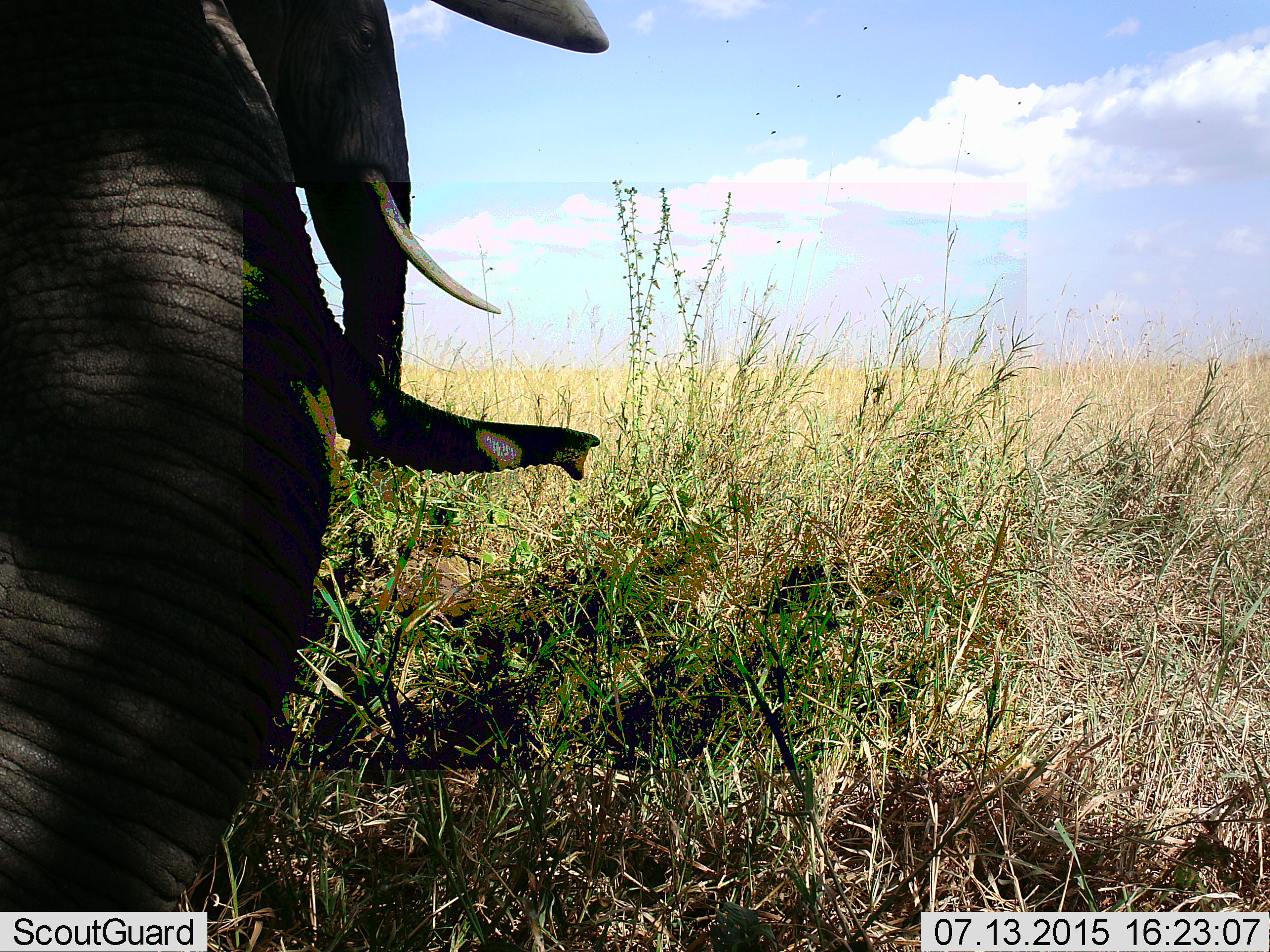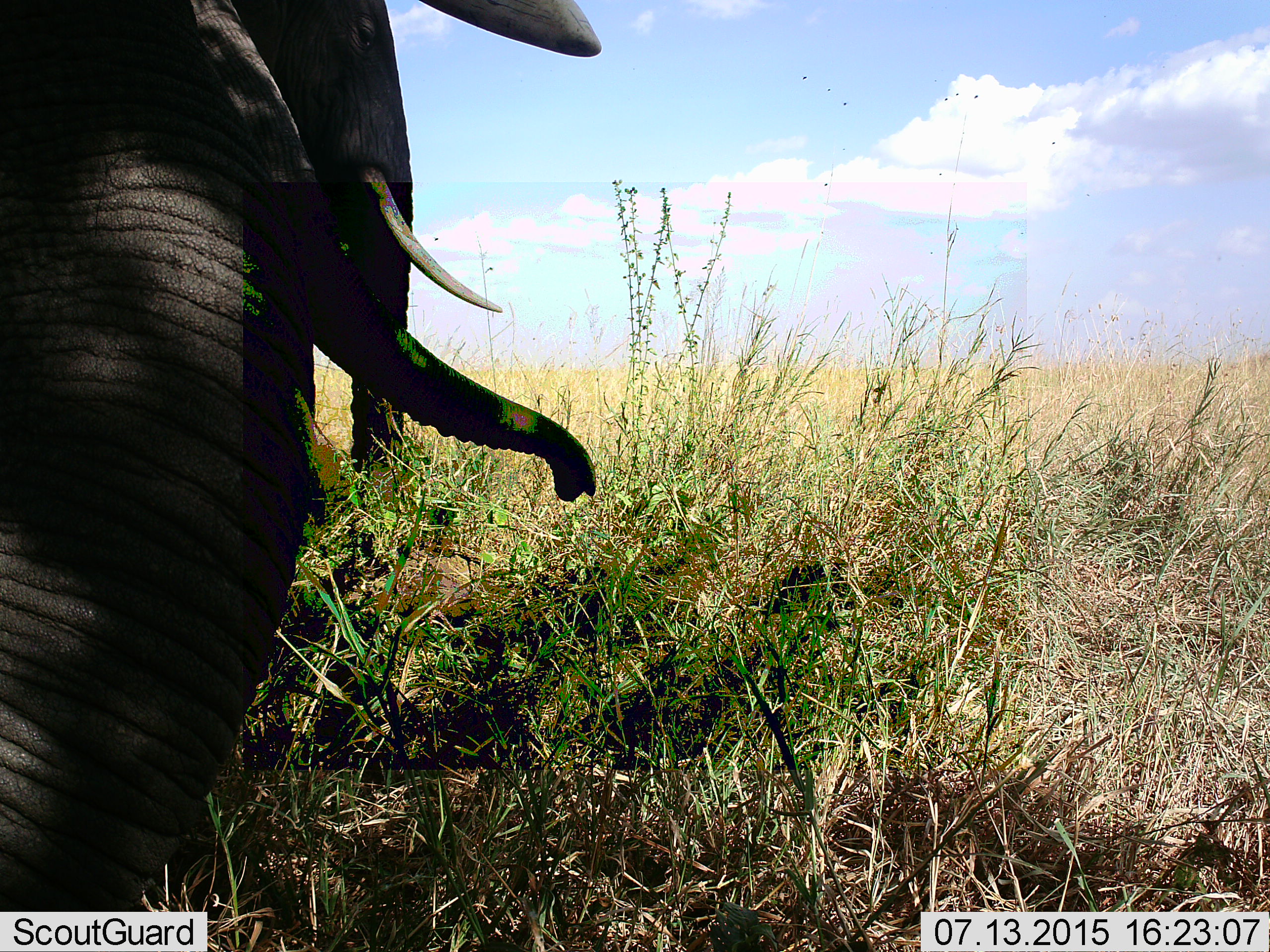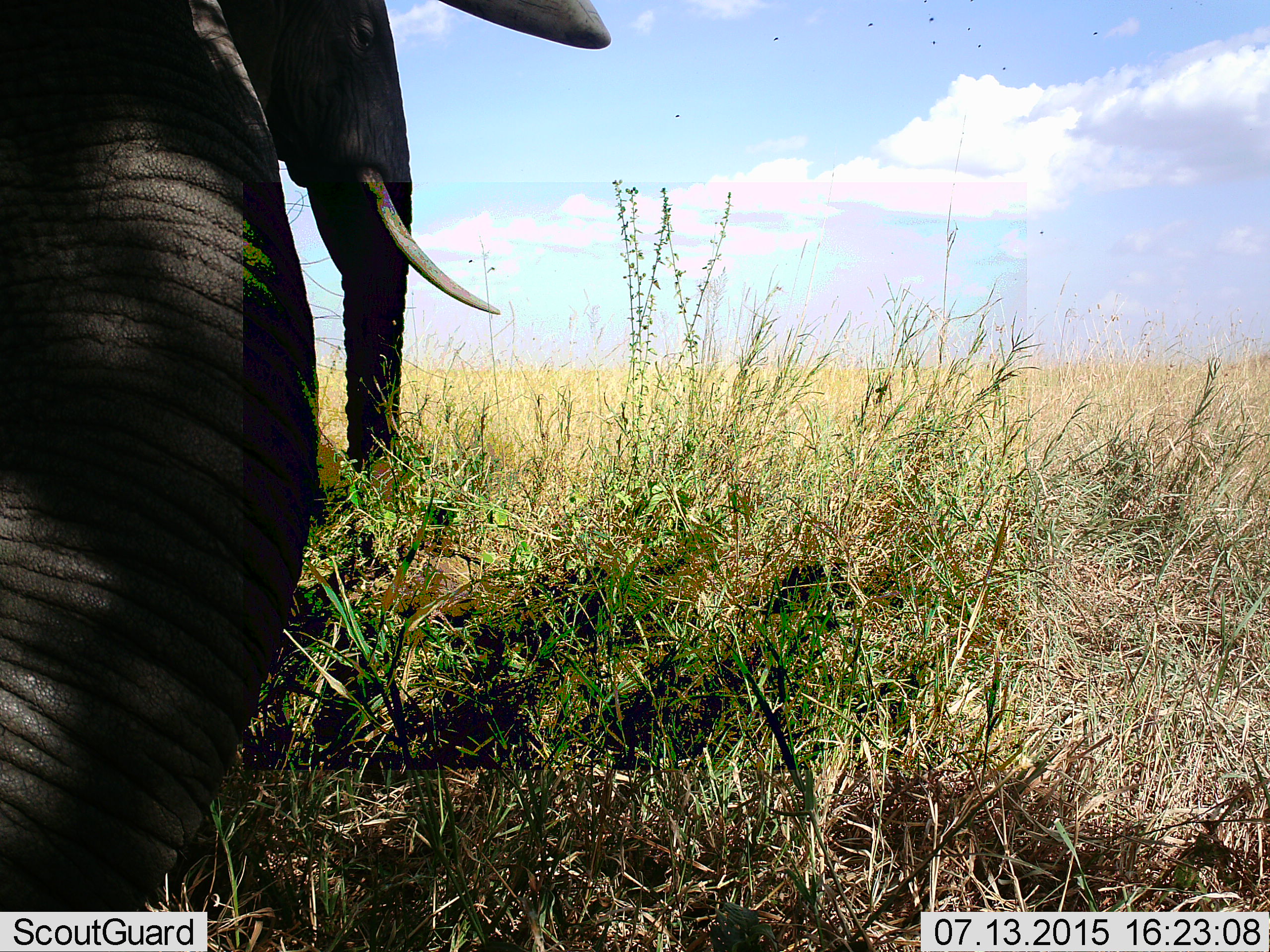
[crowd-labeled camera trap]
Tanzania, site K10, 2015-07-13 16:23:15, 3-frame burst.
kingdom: Animalia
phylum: Chordata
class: Mammalia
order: Proboscidea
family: Elephantidae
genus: Loxodonta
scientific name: Loxodonta africana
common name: african bush elephant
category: elephant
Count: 3.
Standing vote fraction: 80%.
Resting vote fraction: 30%.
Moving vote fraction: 10%.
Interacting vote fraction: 0%.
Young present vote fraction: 50%.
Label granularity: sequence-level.